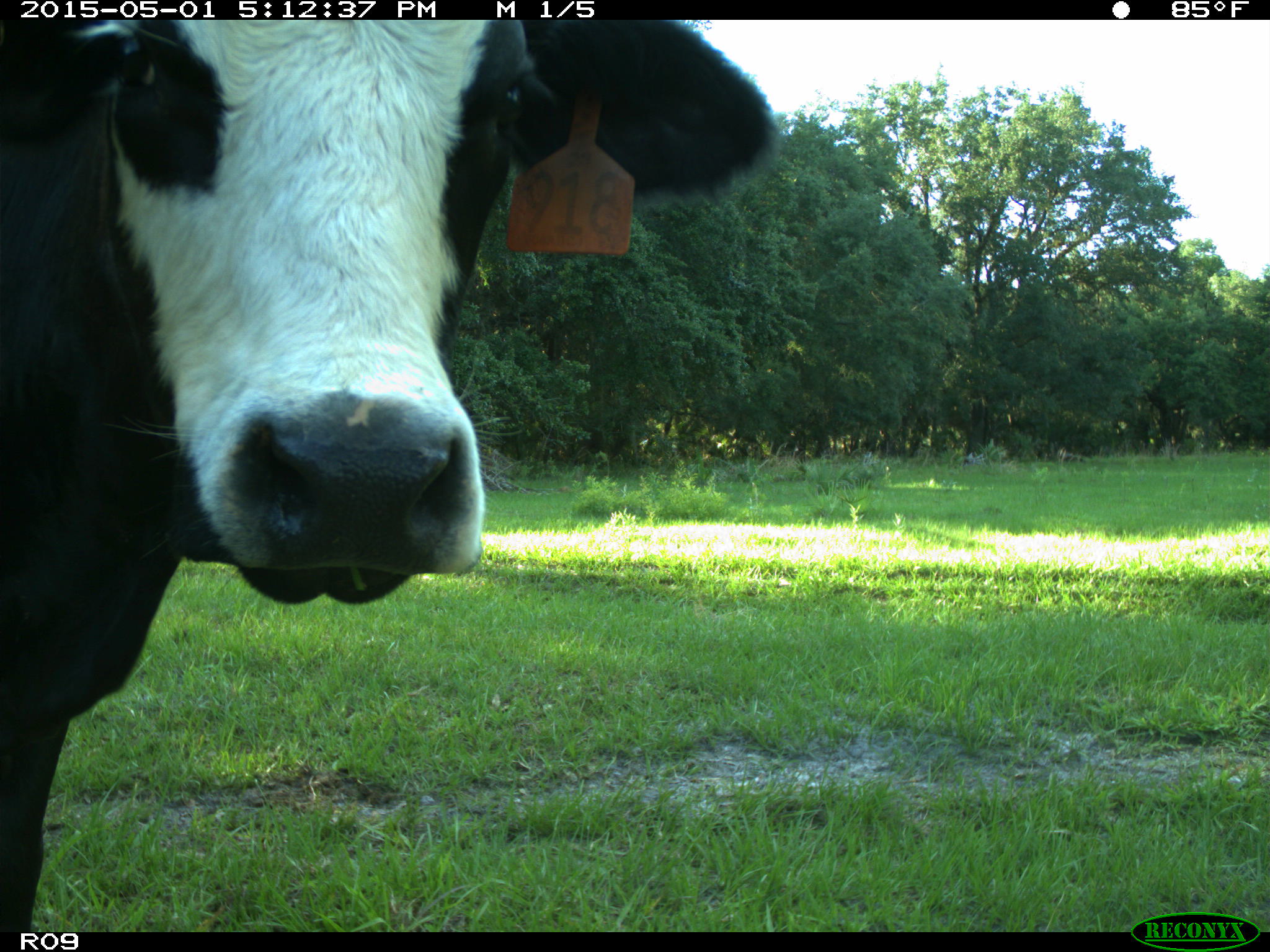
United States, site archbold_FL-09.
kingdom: Animalia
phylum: Chordata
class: Mammalia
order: Artiodactyla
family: Bovidae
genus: Bos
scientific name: Bos taurus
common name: domestic cow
Bos taurus (domestic cow).